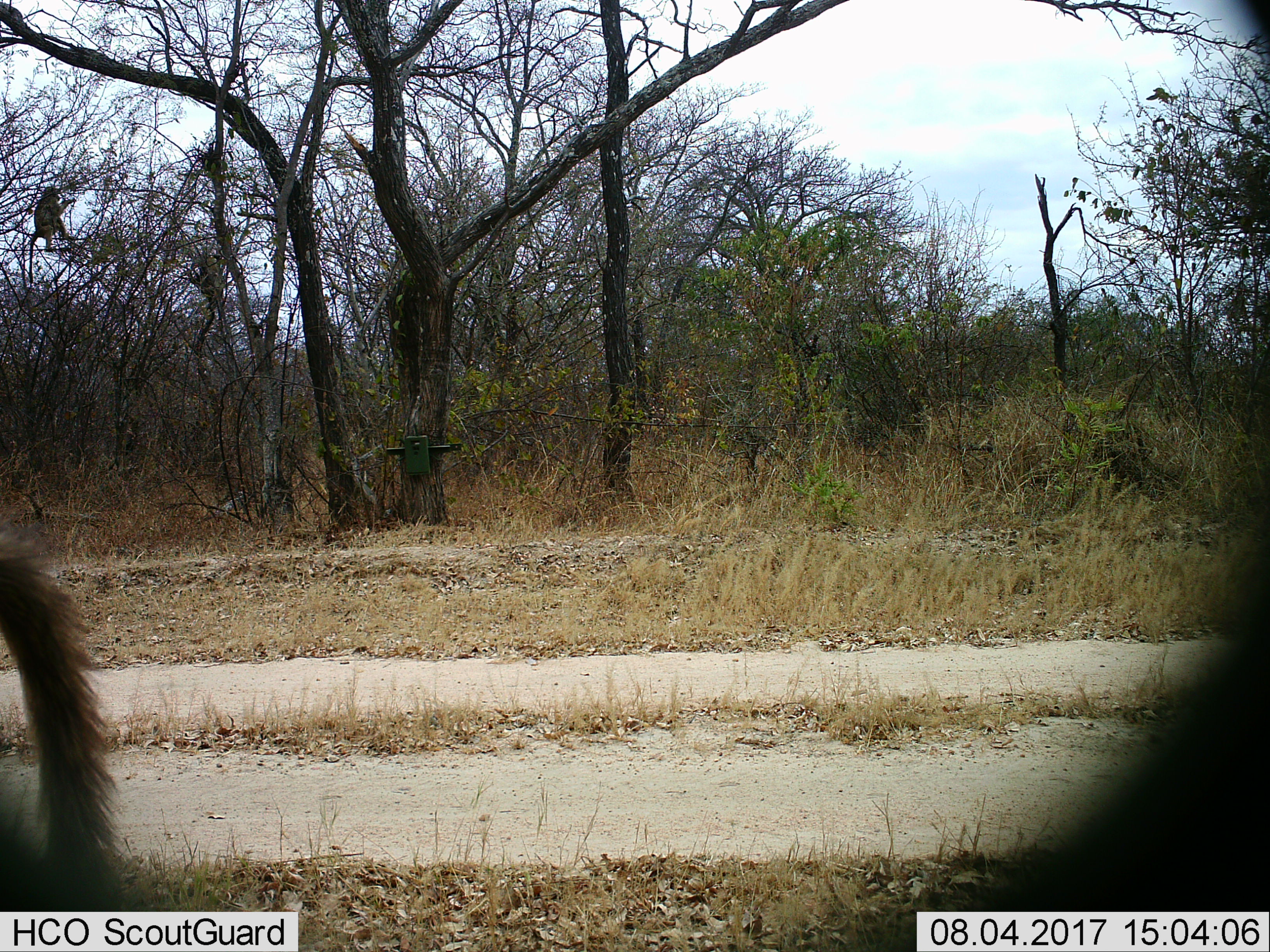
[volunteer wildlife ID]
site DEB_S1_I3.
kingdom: Animalia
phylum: Chordata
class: Mammalia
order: Primates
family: Cercopithecidae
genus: Papio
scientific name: Papio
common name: baboon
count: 1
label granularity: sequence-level